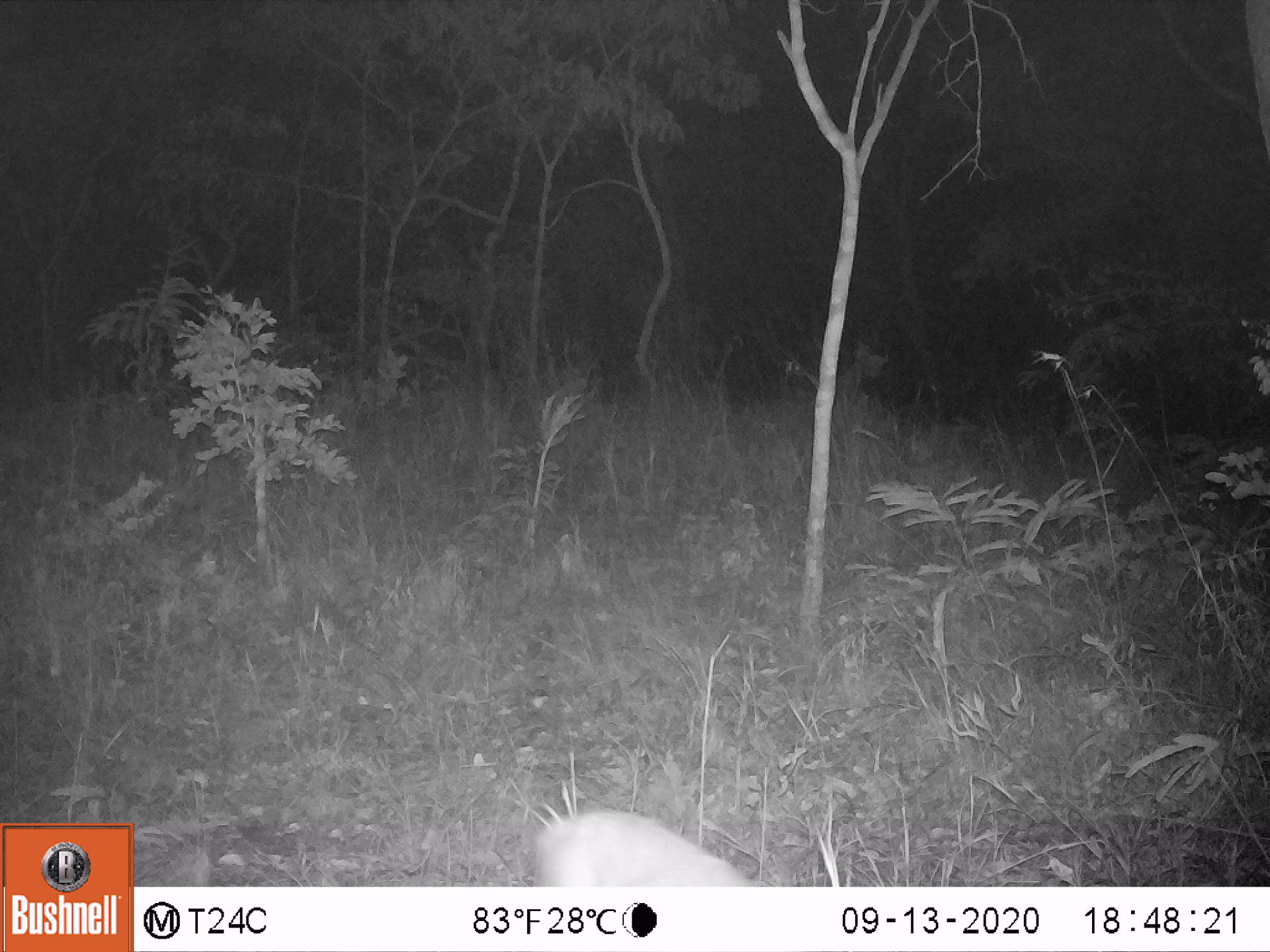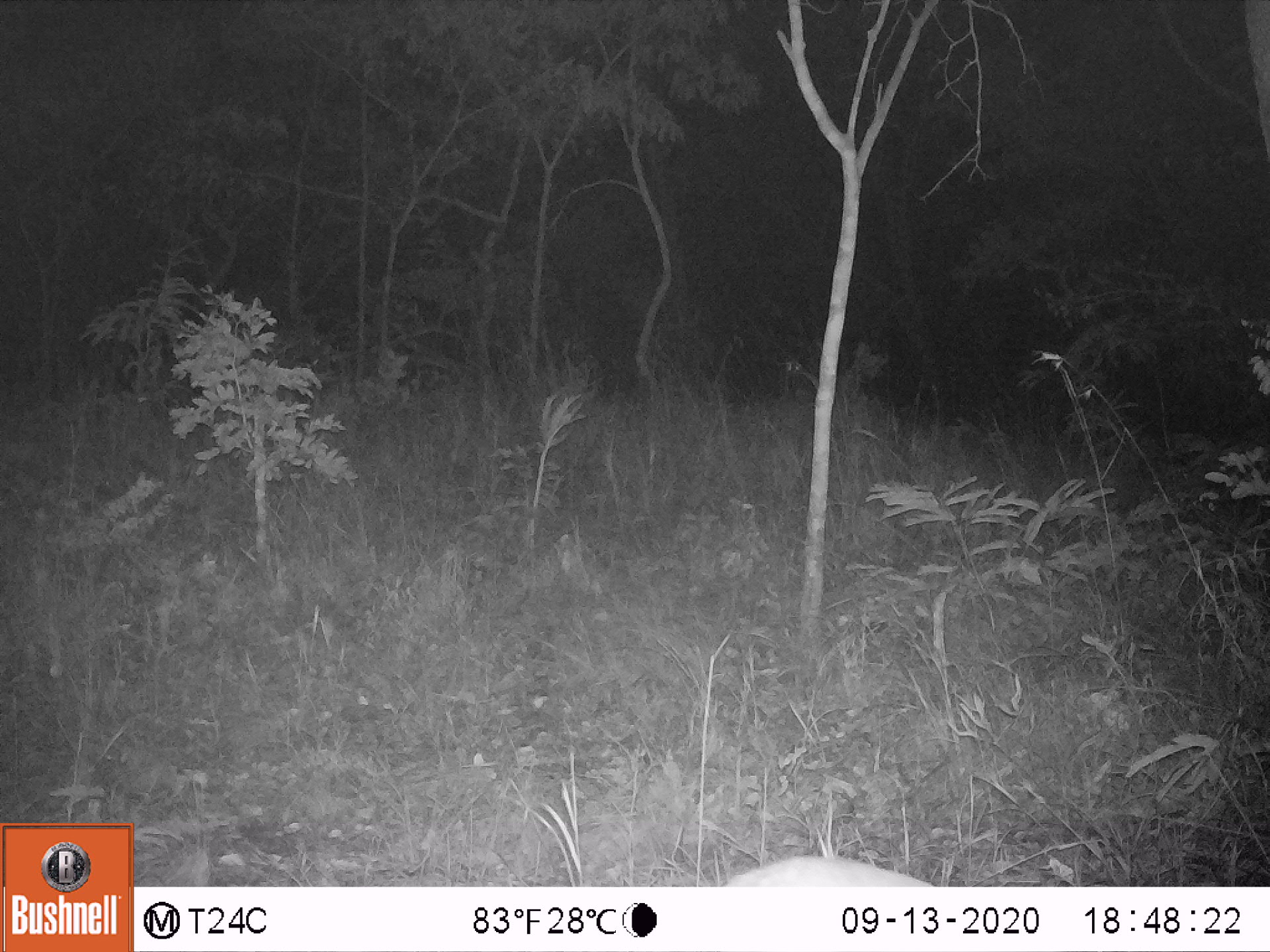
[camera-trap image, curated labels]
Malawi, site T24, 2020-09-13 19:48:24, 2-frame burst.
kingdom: Animalia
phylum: Chordata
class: Mammalia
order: Artiodactyla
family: Bovidae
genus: Sylvicapra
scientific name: Sylvicapra grimmia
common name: common duiker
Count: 1.